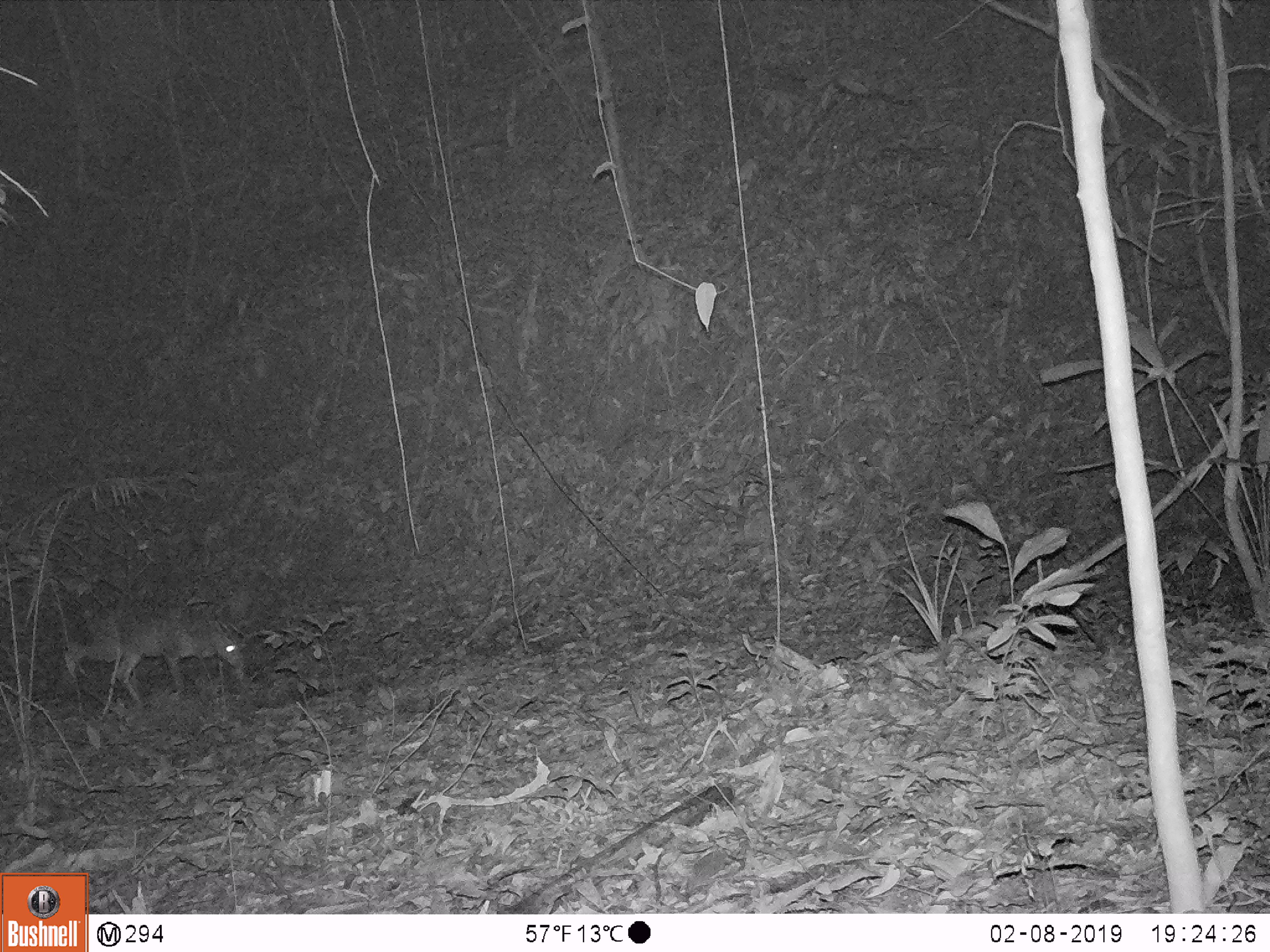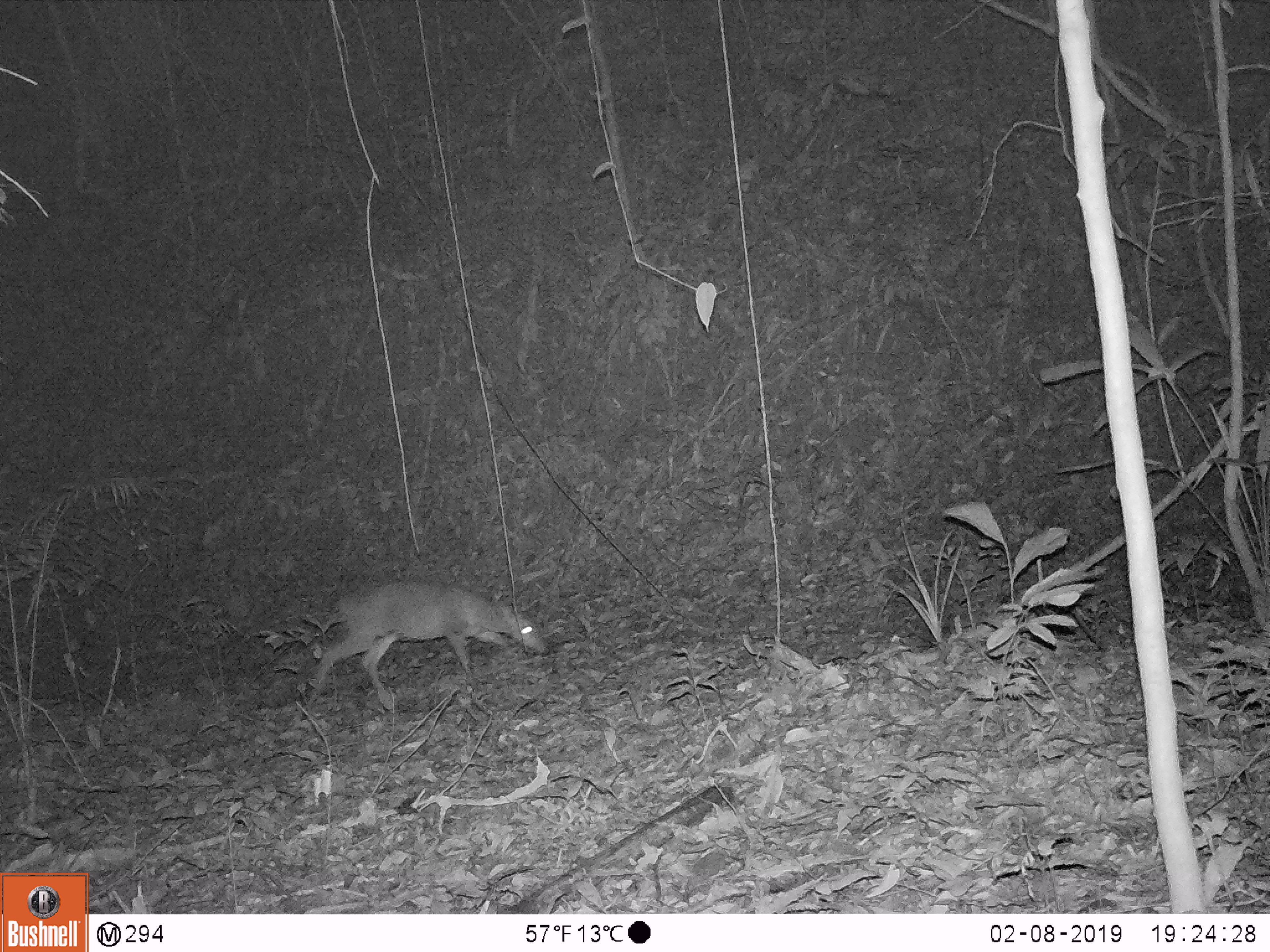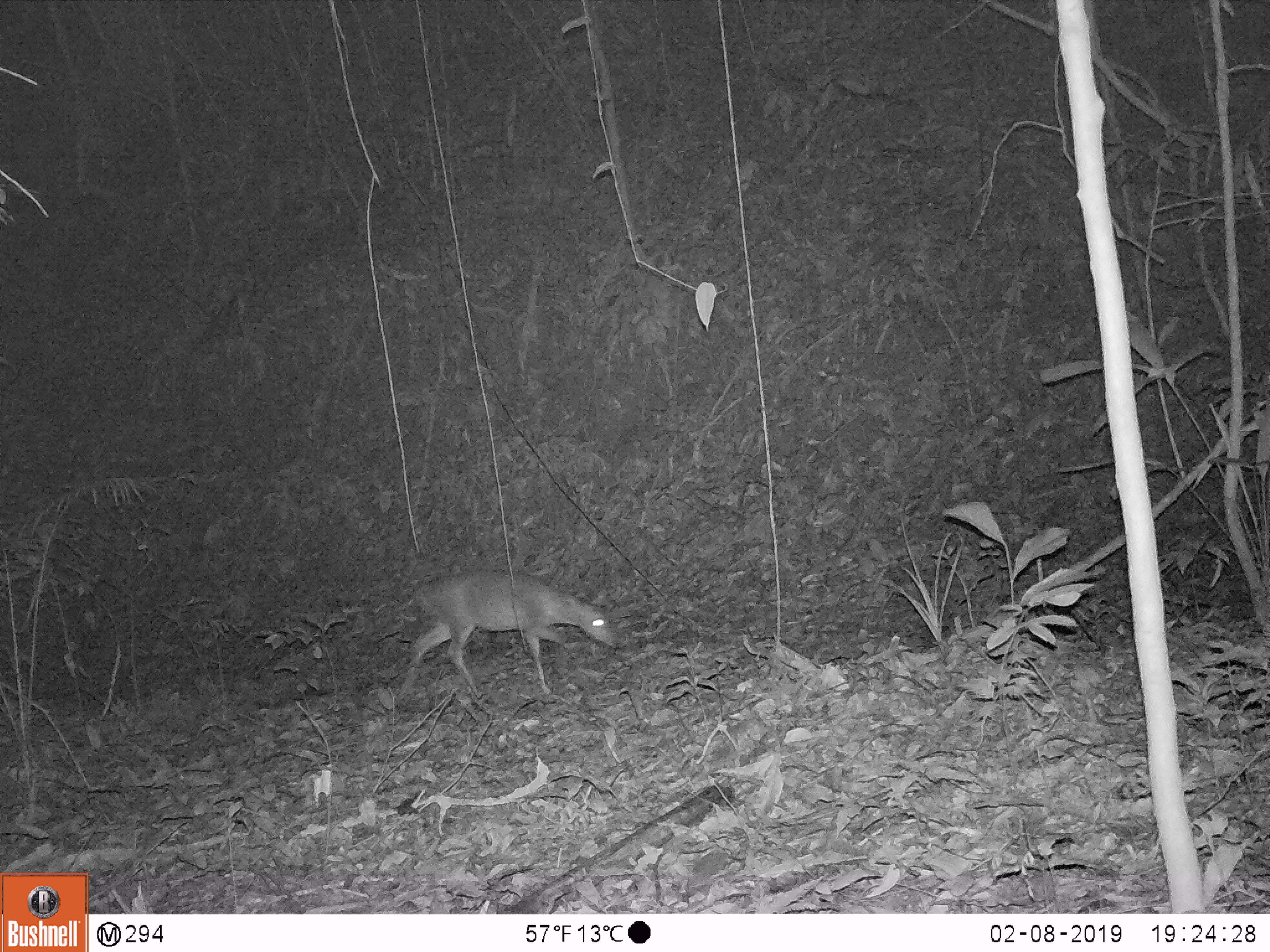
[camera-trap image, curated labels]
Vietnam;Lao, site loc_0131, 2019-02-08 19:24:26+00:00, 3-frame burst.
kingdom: Animalia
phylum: Chordata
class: Mammalia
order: Artiodactyla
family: Cervidae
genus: Muntiacus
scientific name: Muntiacus vuquangensis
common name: large-antlered muntjac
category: large antlered muntjac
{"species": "large antlered muntjac (large-antlered muntjac) (Muntiacus vuquangensis)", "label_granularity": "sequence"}